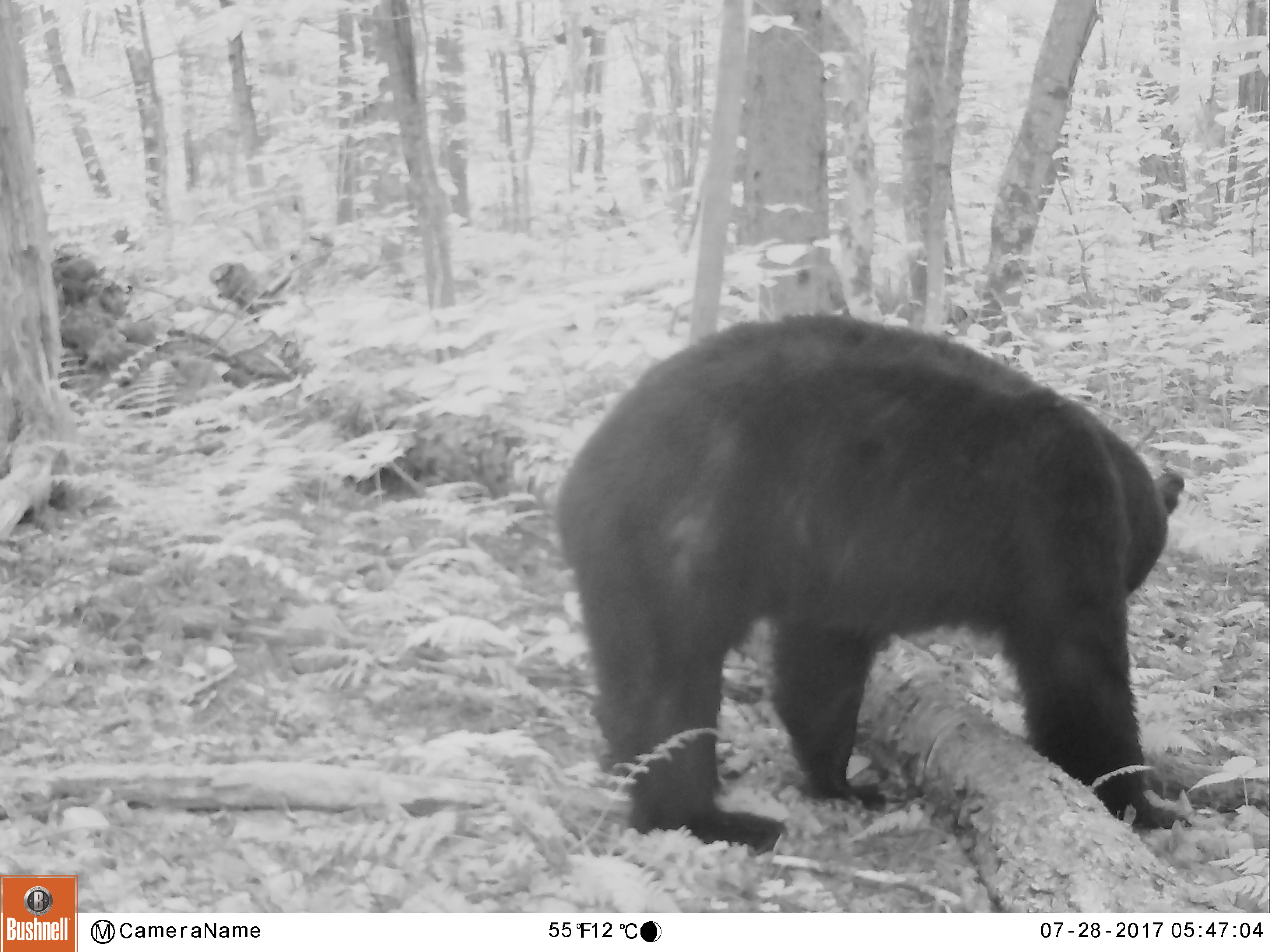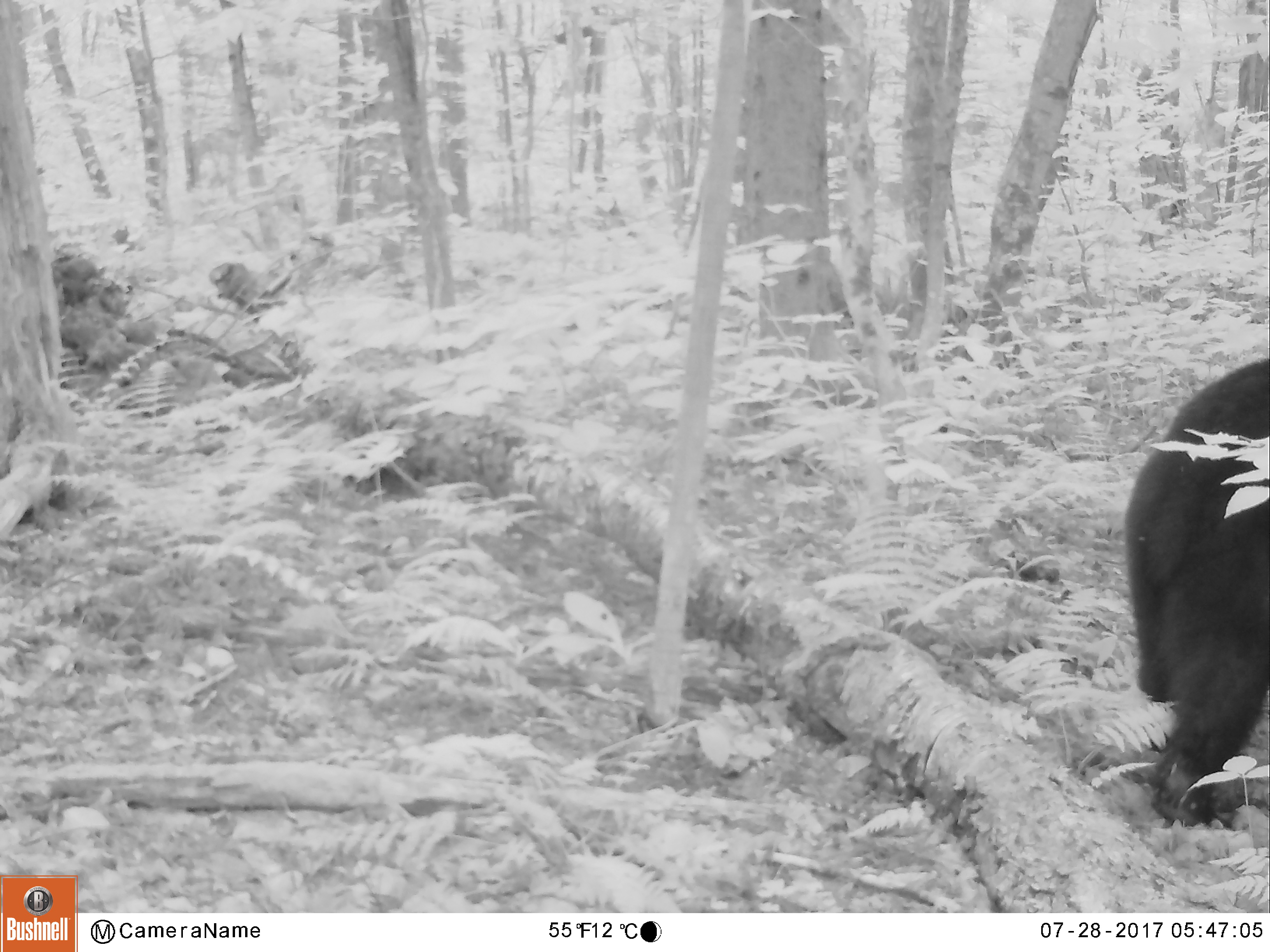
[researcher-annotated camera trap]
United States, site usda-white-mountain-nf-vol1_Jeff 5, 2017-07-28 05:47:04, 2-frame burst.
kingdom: Animalia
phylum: Chordata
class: Mammalia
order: Carnivora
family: Ursidae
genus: Ursus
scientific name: Ursus americanus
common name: black bear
Black bear (Ursus americanus).